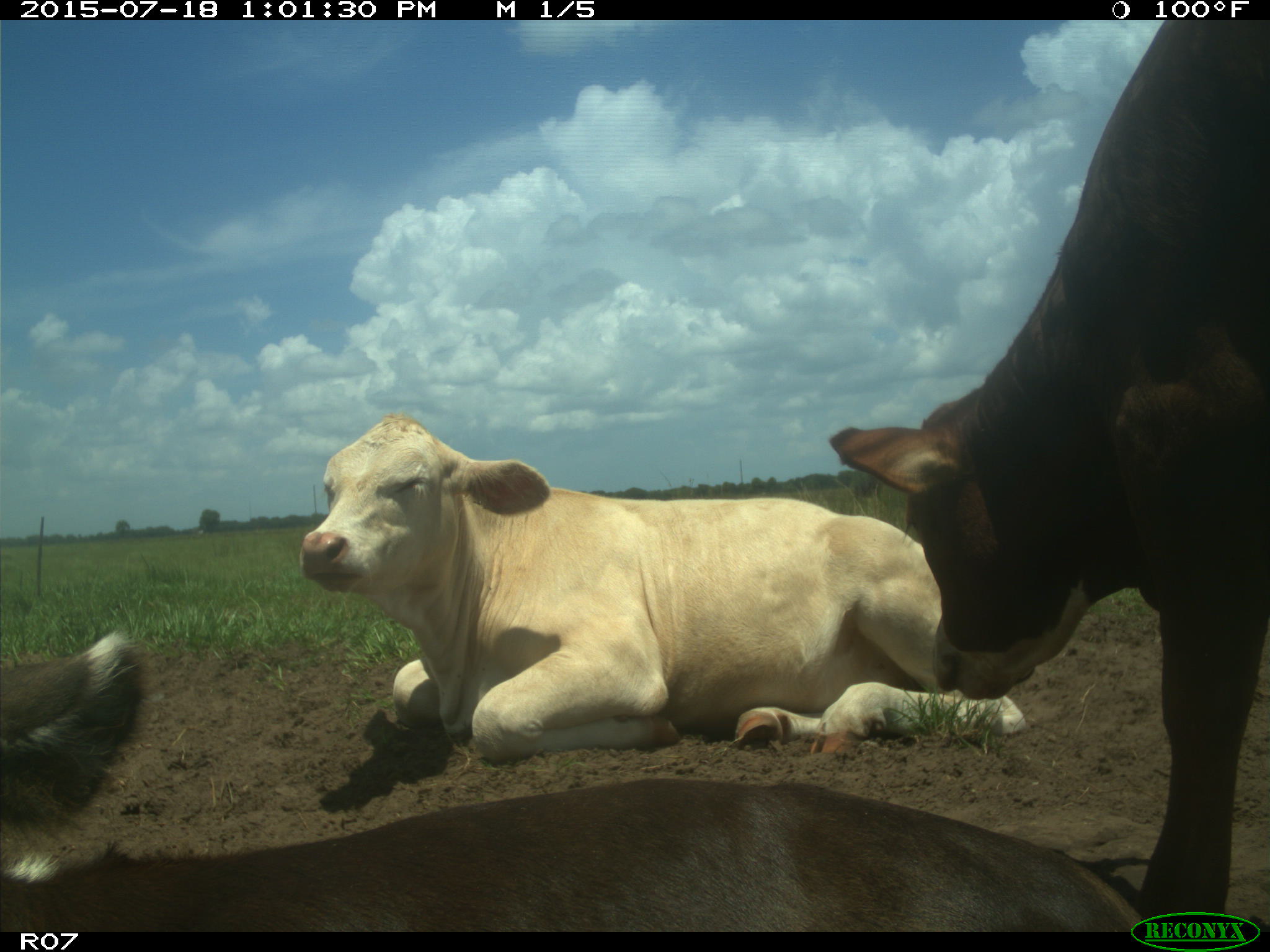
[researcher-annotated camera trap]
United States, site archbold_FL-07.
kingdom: Animalia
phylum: Chordata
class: Mammalia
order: Artiodactyla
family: Bovidae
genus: Bos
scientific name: Bos taurus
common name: domestic cow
Bos taurus (domestic cow).